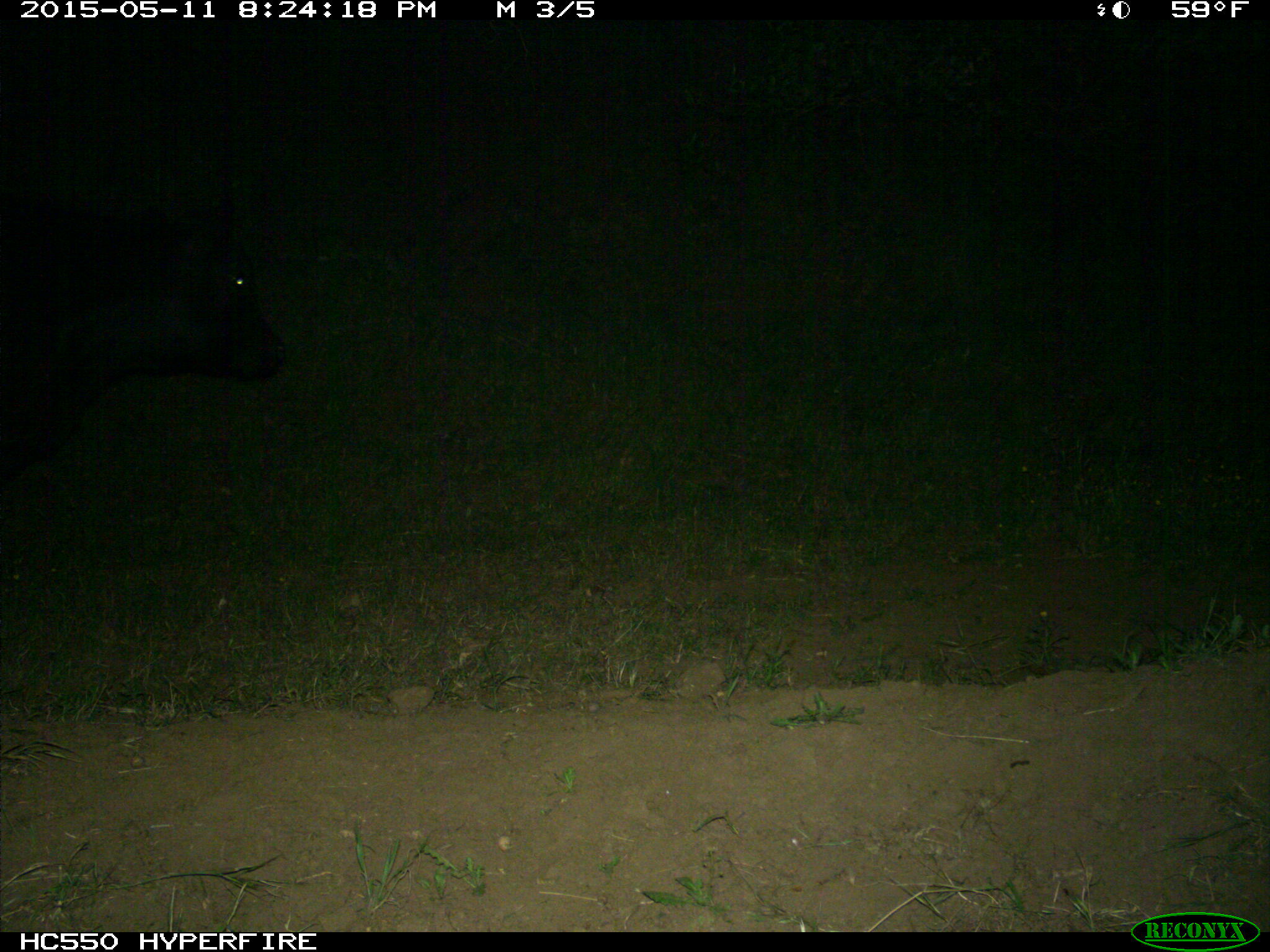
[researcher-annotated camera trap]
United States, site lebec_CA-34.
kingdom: Animalia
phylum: Chordata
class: Mammalia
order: Artiodactyla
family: Bovidae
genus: Bos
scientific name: Bos taurus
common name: domestic cow